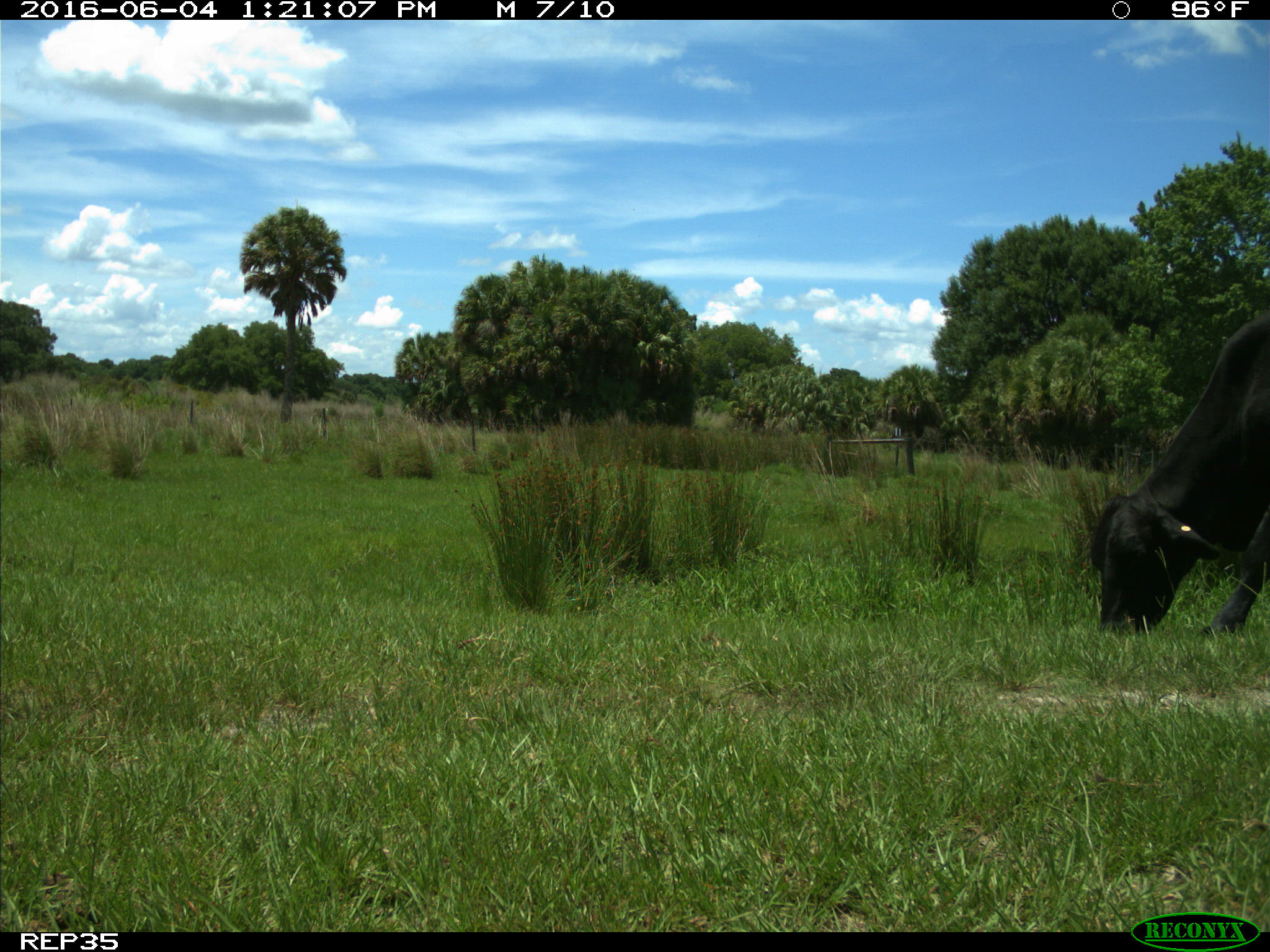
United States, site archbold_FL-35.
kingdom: Animalia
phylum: Chordata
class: Mammalia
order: Artiodactyla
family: Bovidae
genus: Bos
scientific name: Bos taurus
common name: domestic cow